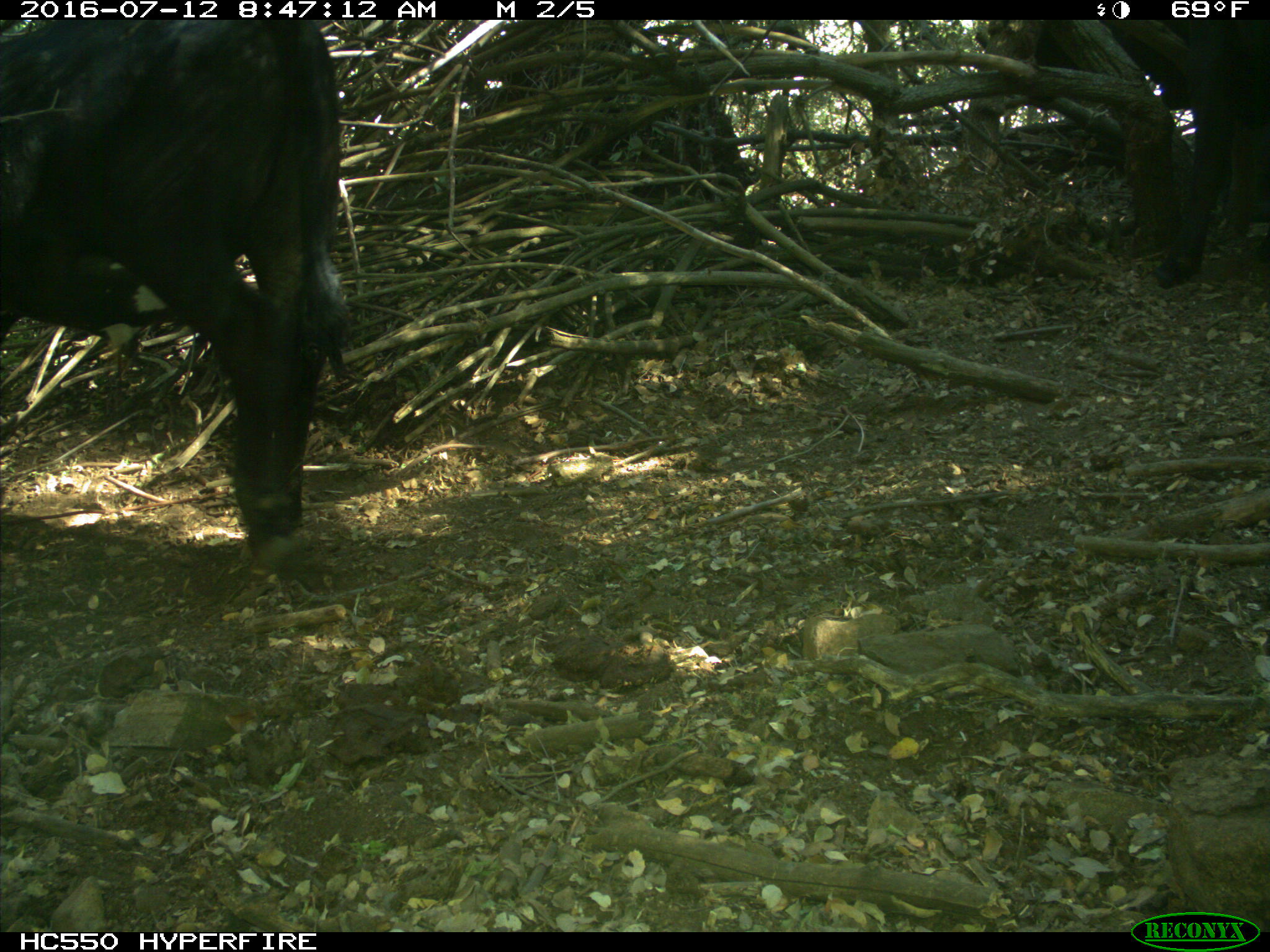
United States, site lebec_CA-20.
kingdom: Animalia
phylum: Chordata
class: Mammalia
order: Artiodactyla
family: Bovidae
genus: Bos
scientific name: Bos taurus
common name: domestic cow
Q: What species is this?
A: Bos taurus (domestic cow).